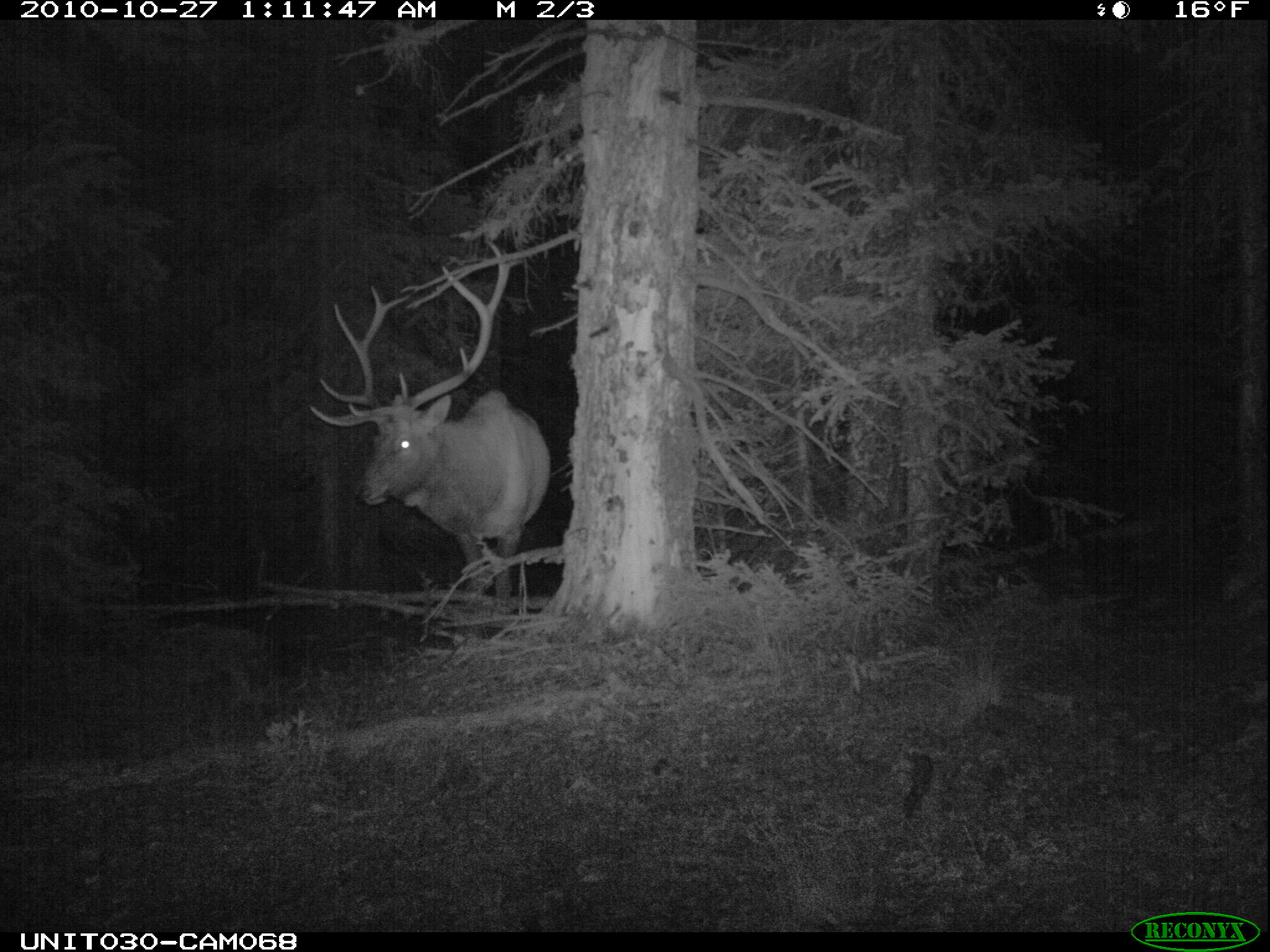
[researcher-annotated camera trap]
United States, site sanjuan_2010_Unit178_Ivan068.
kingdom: Animalia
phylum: Chordata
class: Mammalia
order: Artiodactyla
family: Cervidae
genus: Cervus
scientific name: Cervus elaphus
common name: red deer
Cervus elaphus (red deer).